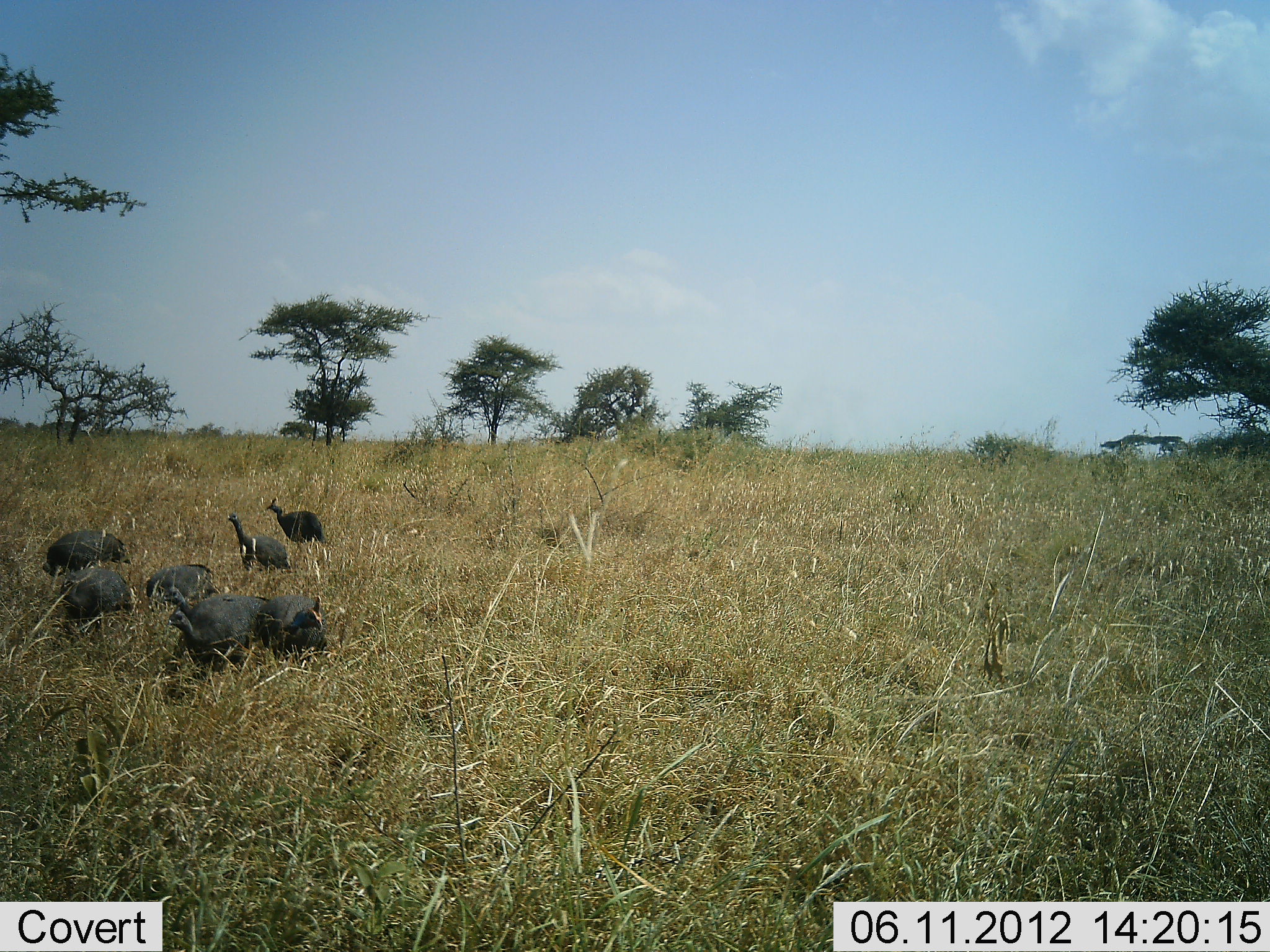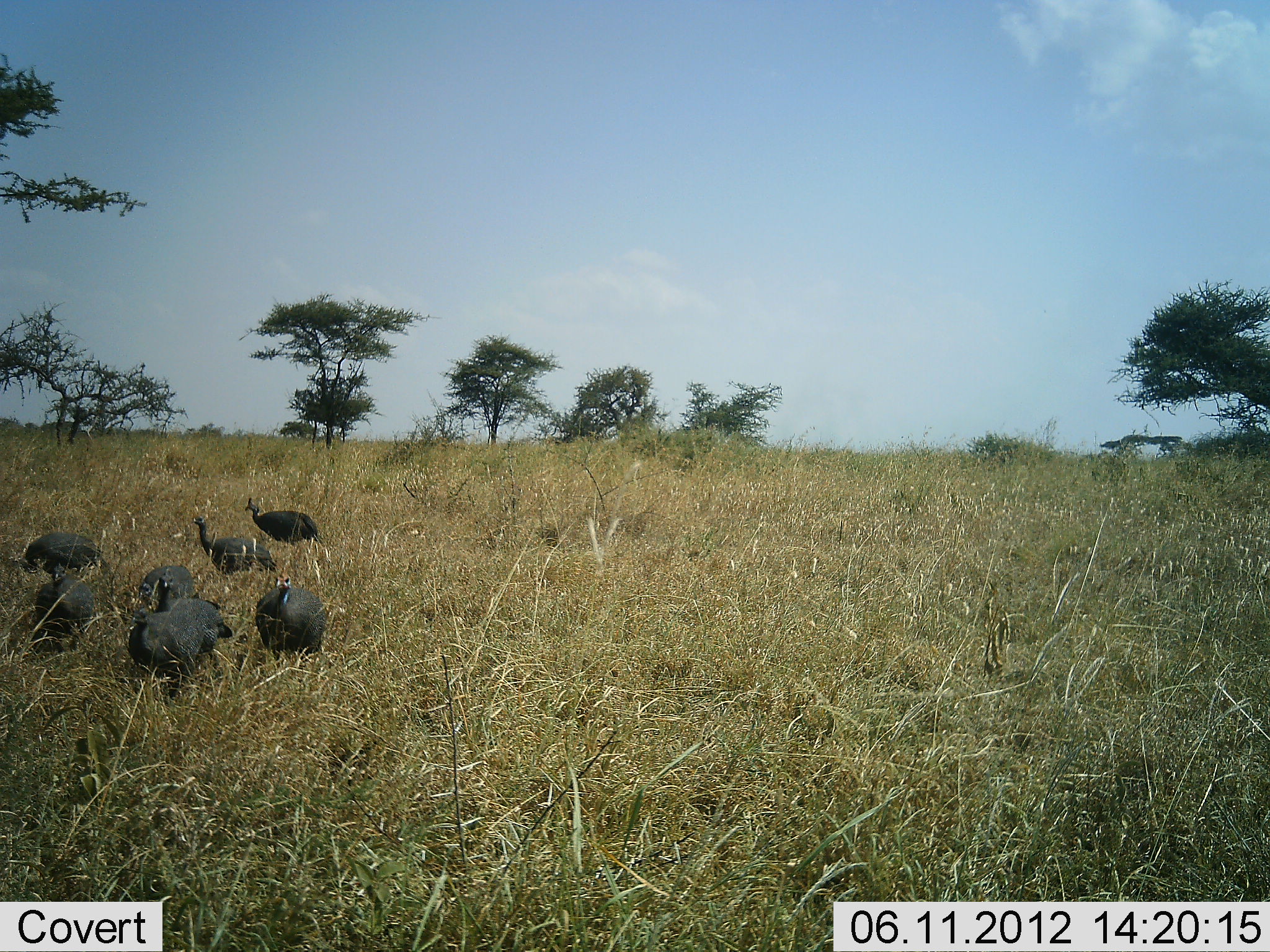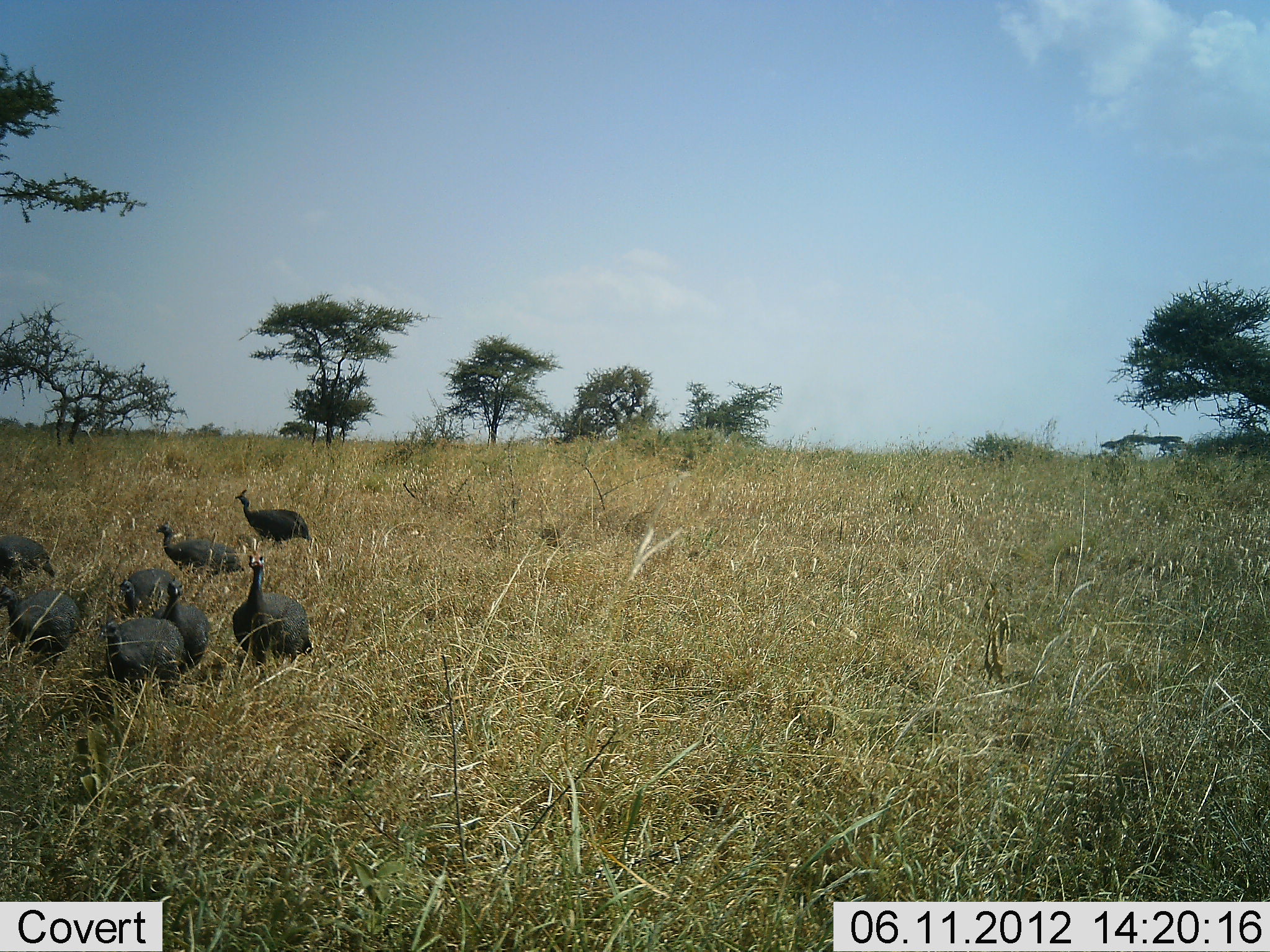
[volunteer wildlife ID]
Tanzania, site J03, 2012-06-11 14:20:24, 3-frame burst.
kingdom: Animalia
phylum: Chordata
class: Aves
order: Galliformes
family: Numididae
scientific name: Numididae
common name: guinea fowl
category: guineafowl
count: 7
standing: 0%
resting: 0%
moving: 90%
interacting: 0%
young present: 0%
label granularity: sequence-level